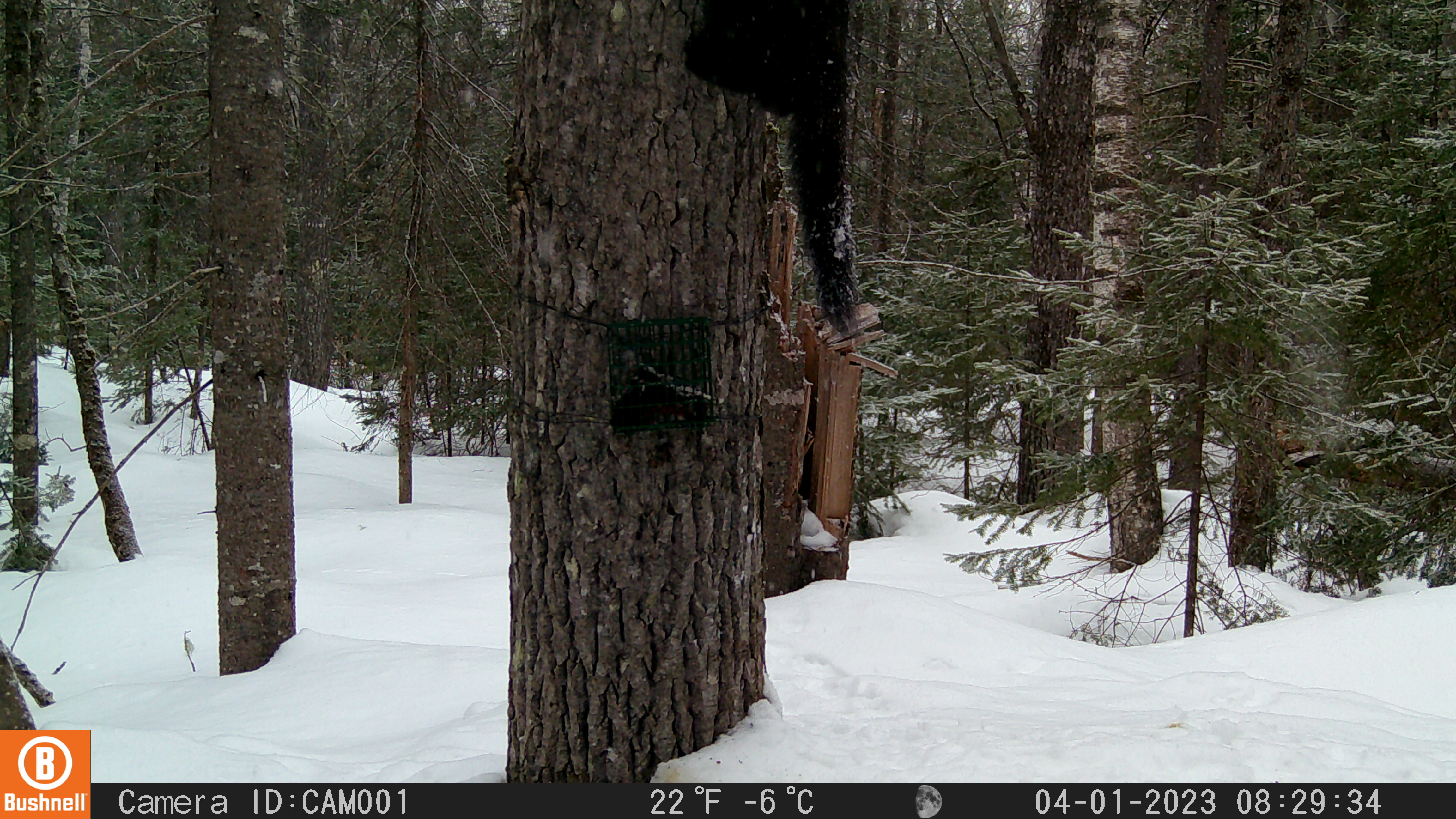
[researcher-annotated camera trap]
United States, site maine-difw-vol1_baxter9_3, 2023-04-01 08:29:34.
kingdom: Animalia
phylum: Chordata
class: Mammalia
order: Carnivora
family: Mustelidae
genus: Pekania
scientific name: Pekania pennanti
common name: fisher